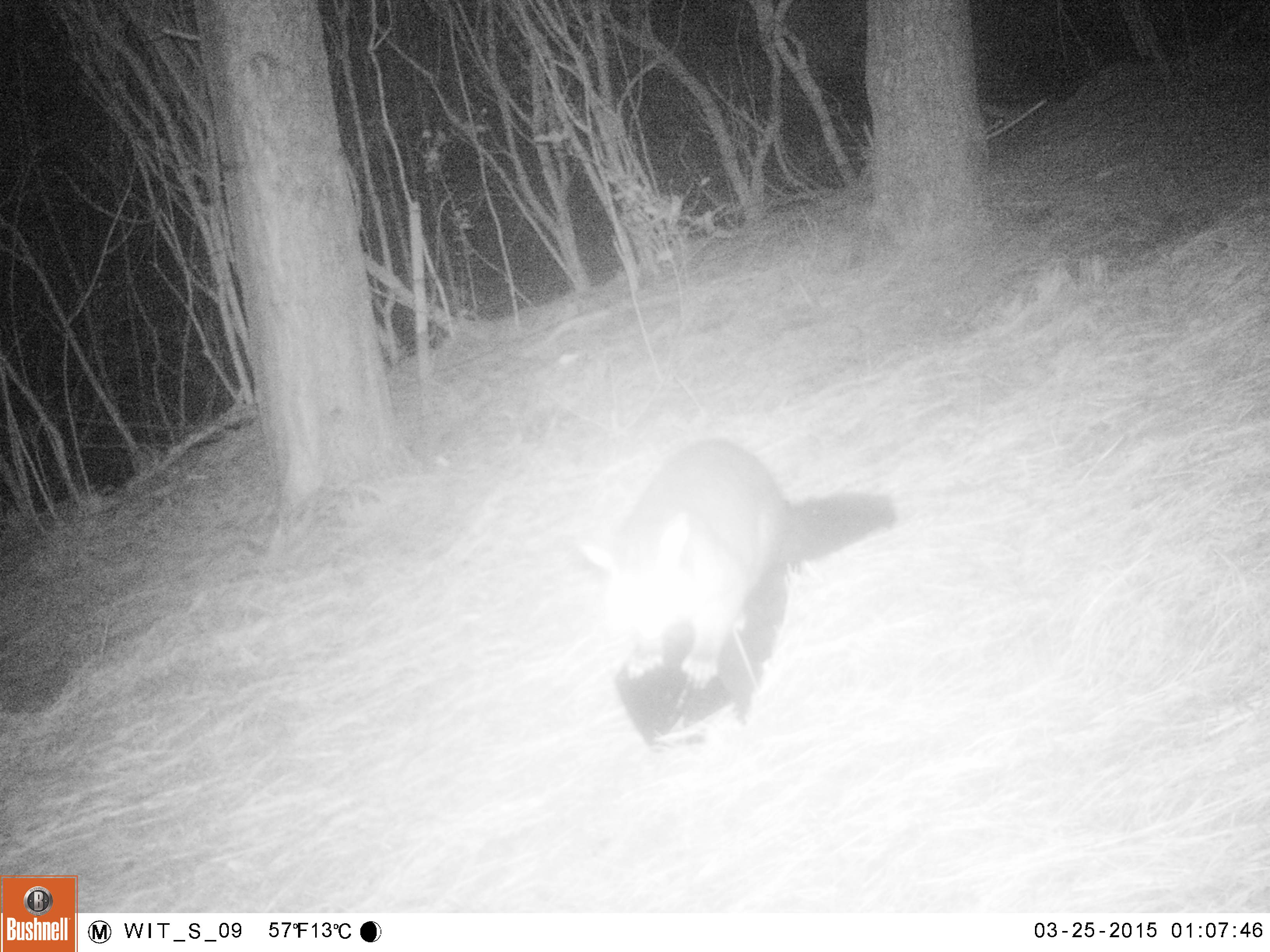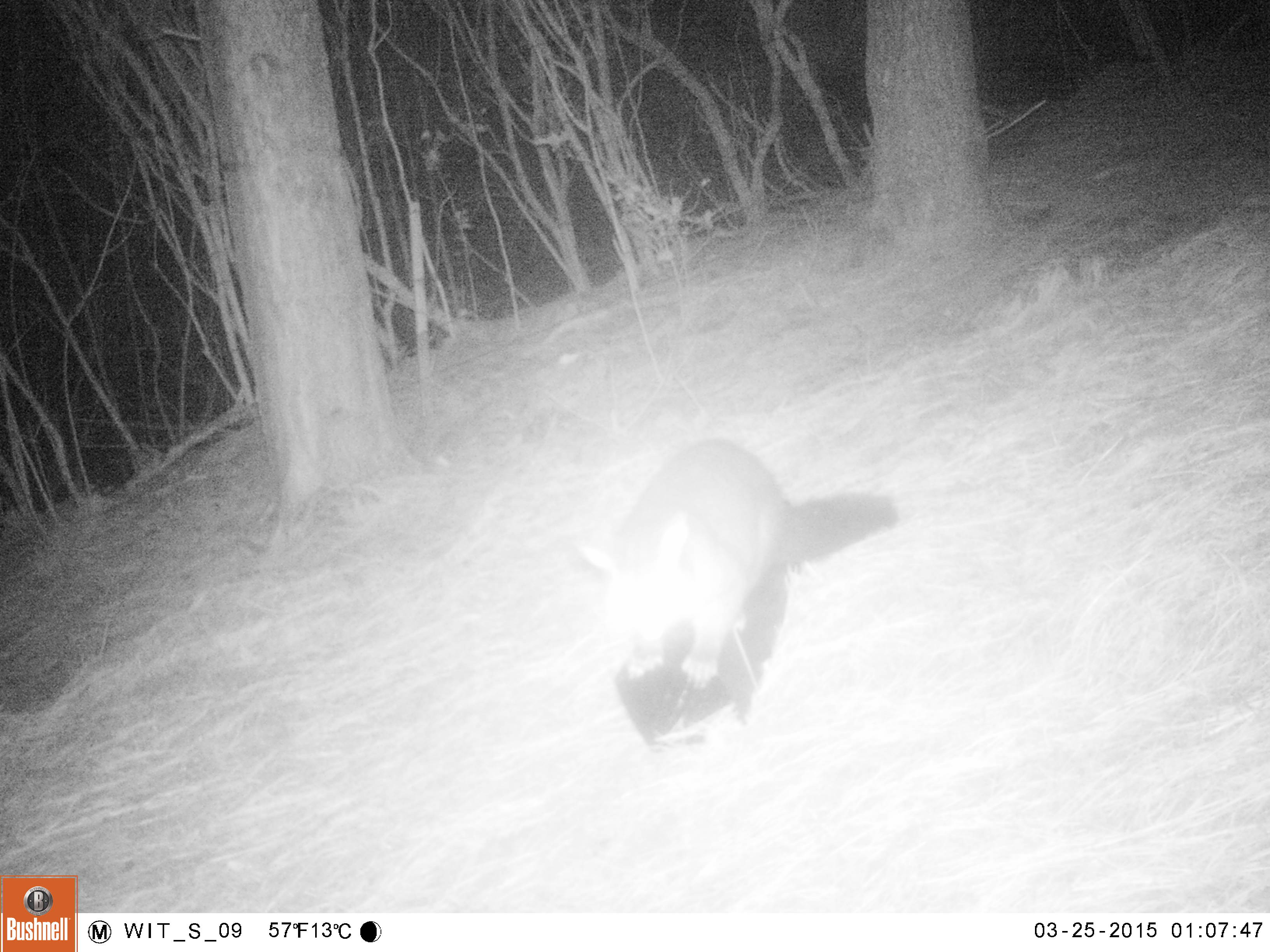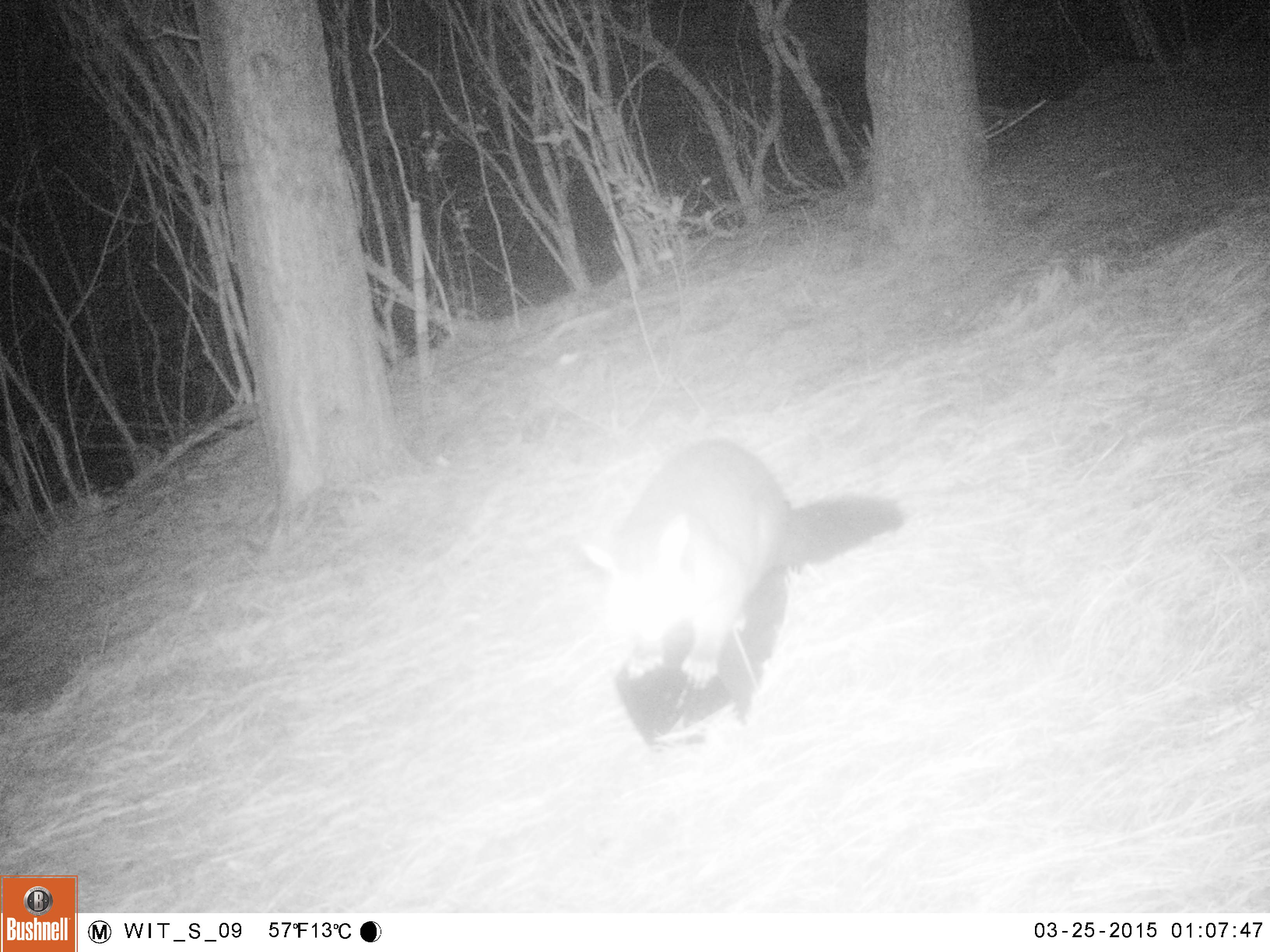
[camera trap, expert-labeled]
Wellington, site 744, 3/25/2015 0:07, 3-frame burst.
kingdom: Animalia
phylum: Chordata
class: Mammalia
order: Didelphimorphia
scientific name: Didelphimorphia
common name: possum